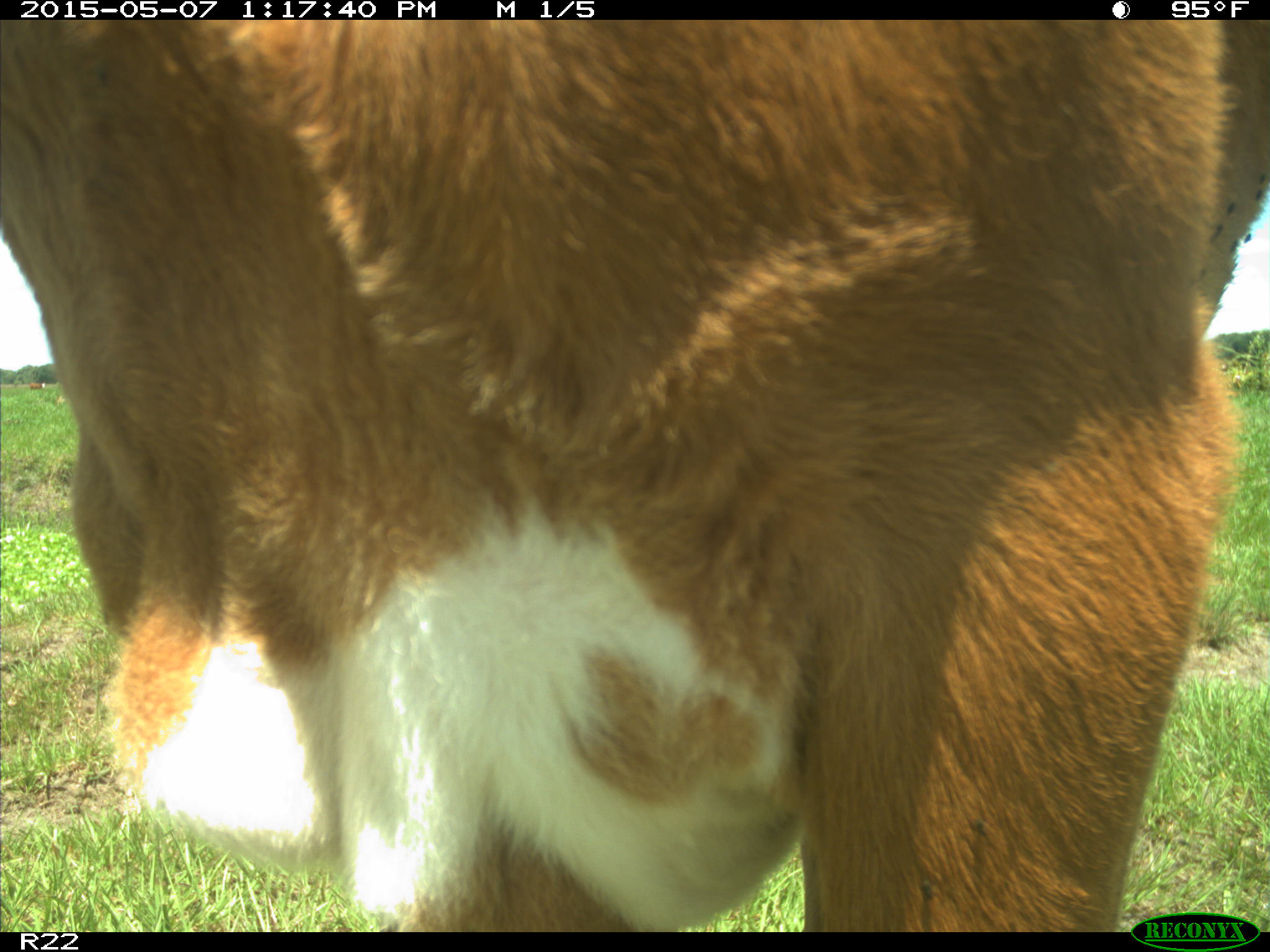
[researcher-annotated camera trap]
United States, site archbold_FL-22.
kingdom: Animalia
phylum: Chordata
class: Mammalia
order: Artiodactyla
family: Bovidae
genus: Bos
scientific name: Bos taurus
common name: domestic cow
Bos taurus (domestic cow).